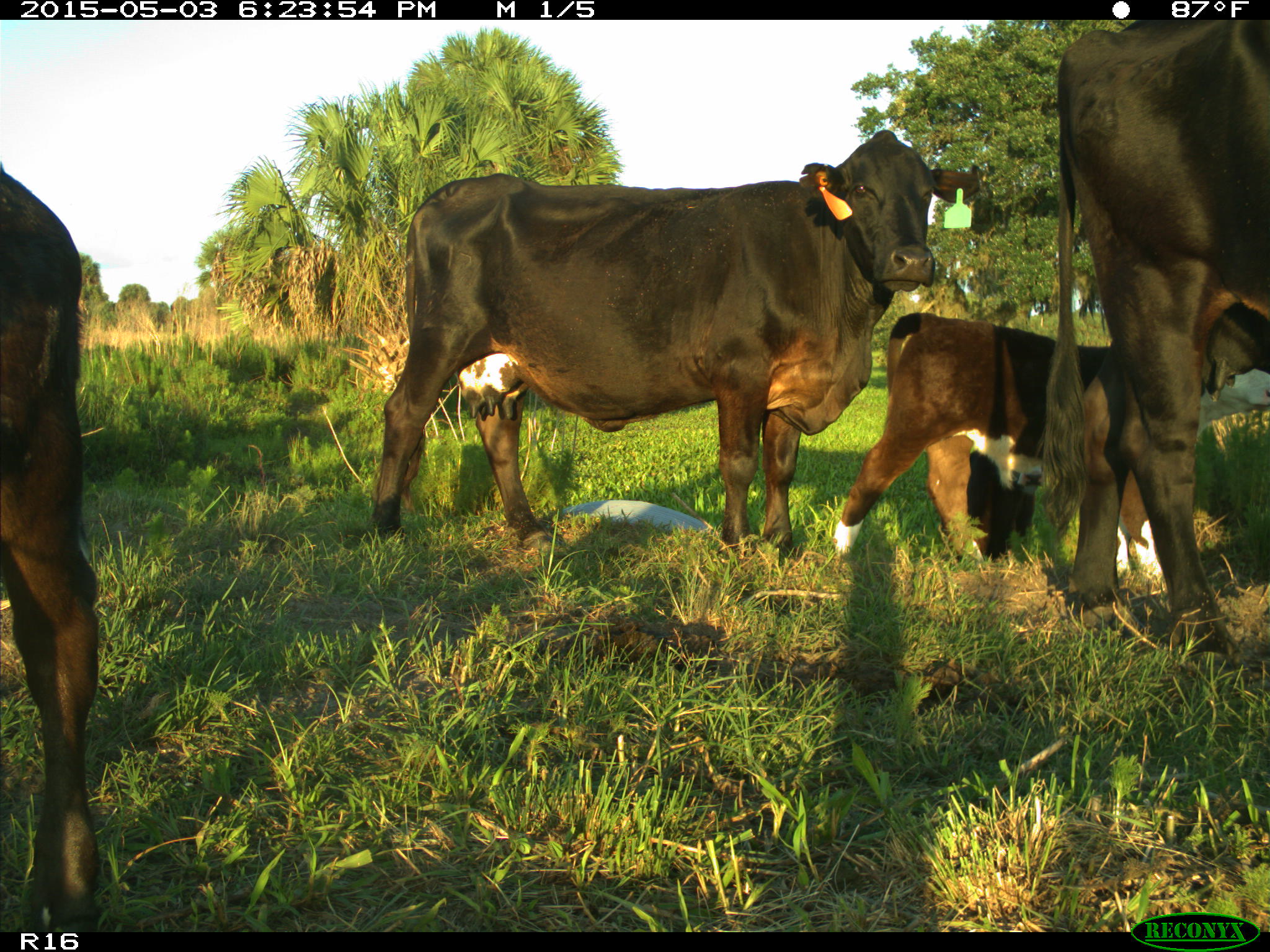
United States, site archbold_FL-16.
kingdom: Animalia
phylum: Chordata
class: Mammalia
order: Artiodactyla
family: Bovidae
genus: Bos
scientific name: Bos taurus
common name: domestic cow